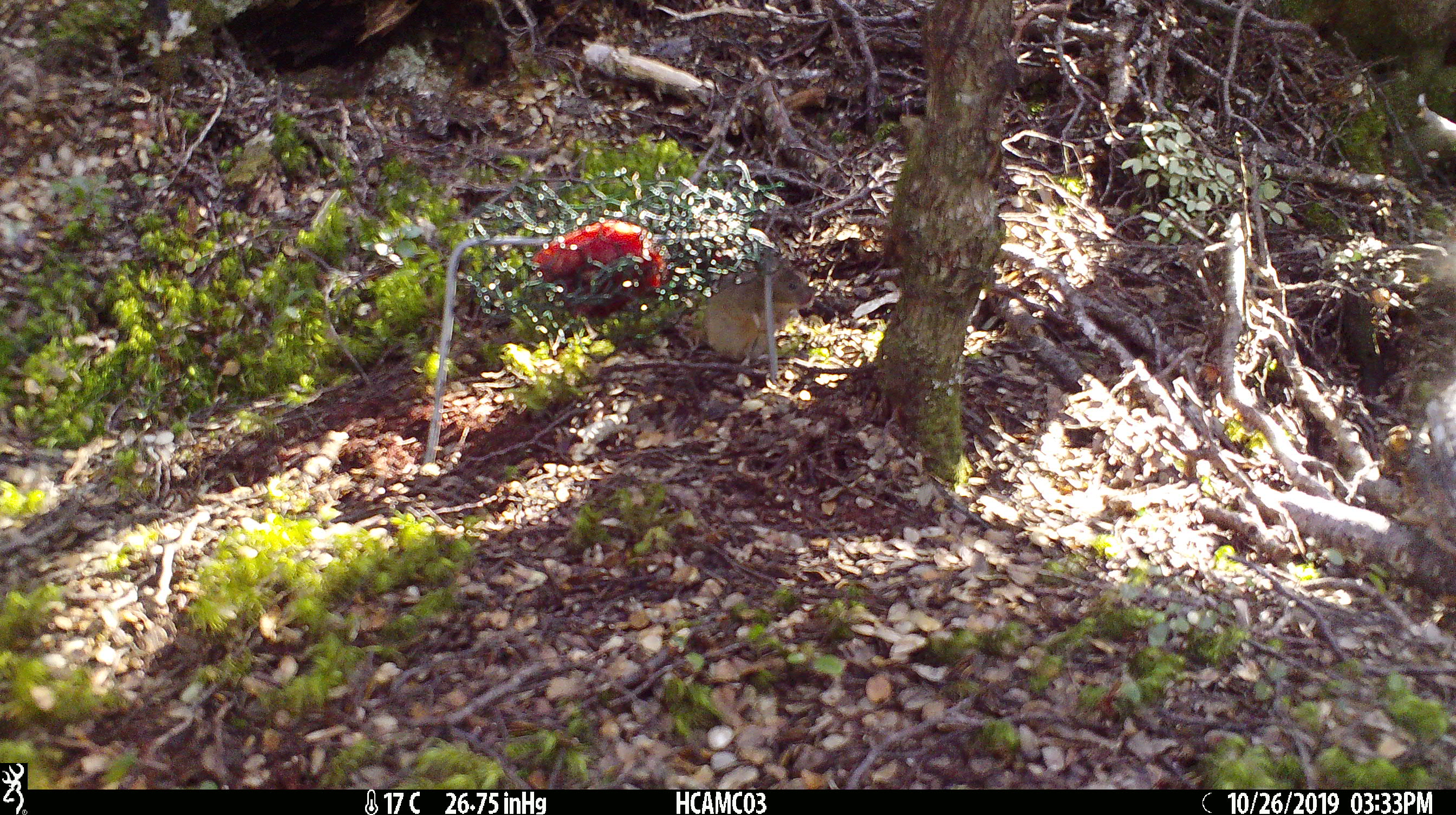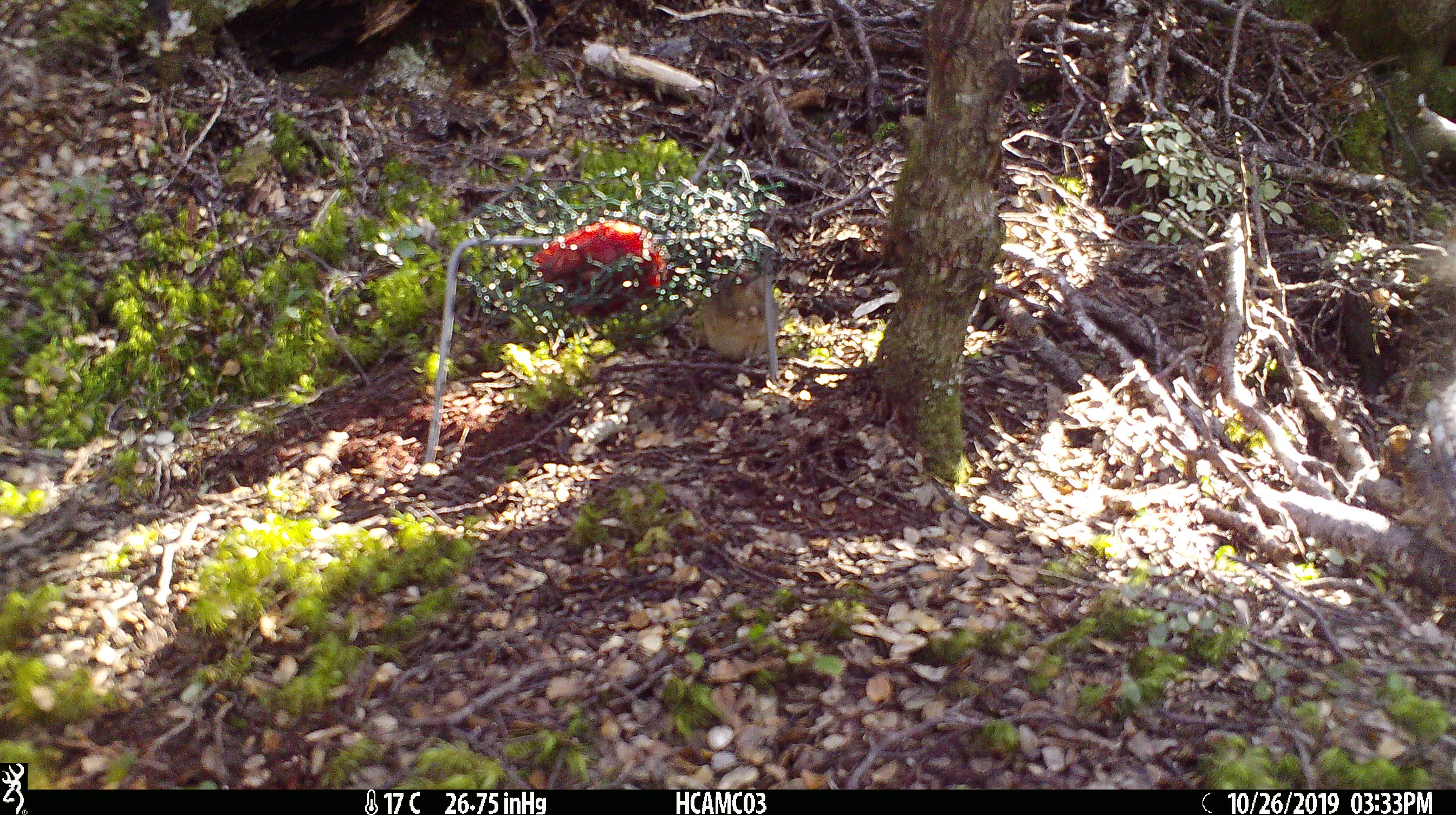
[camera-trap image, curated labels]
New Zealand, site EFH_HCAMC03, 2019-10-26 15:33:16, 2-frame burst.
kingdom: Animalia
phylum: Chordata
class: Mammalia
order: Rodentia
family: Muridae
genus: Mus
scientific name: Mus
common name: mouse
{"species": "mouse (Mus)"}